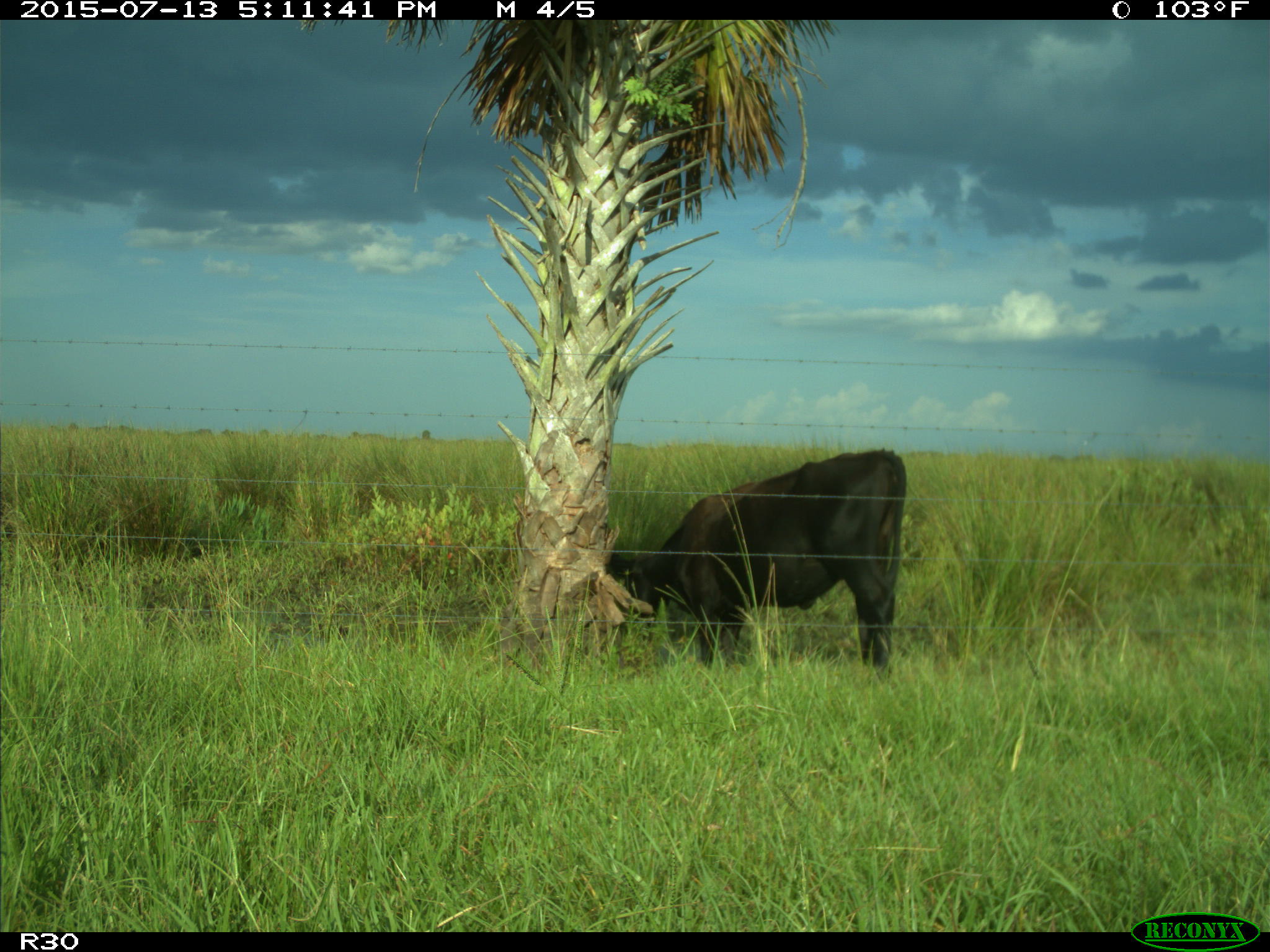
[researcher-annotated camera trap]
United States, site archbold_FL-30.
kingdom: Animalia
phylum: Chordata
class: Mammalia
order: Artiodactyla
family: Bovidae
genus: Bos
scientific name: Bos taurus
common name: domestic cow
Bos taurus (domestic cow).